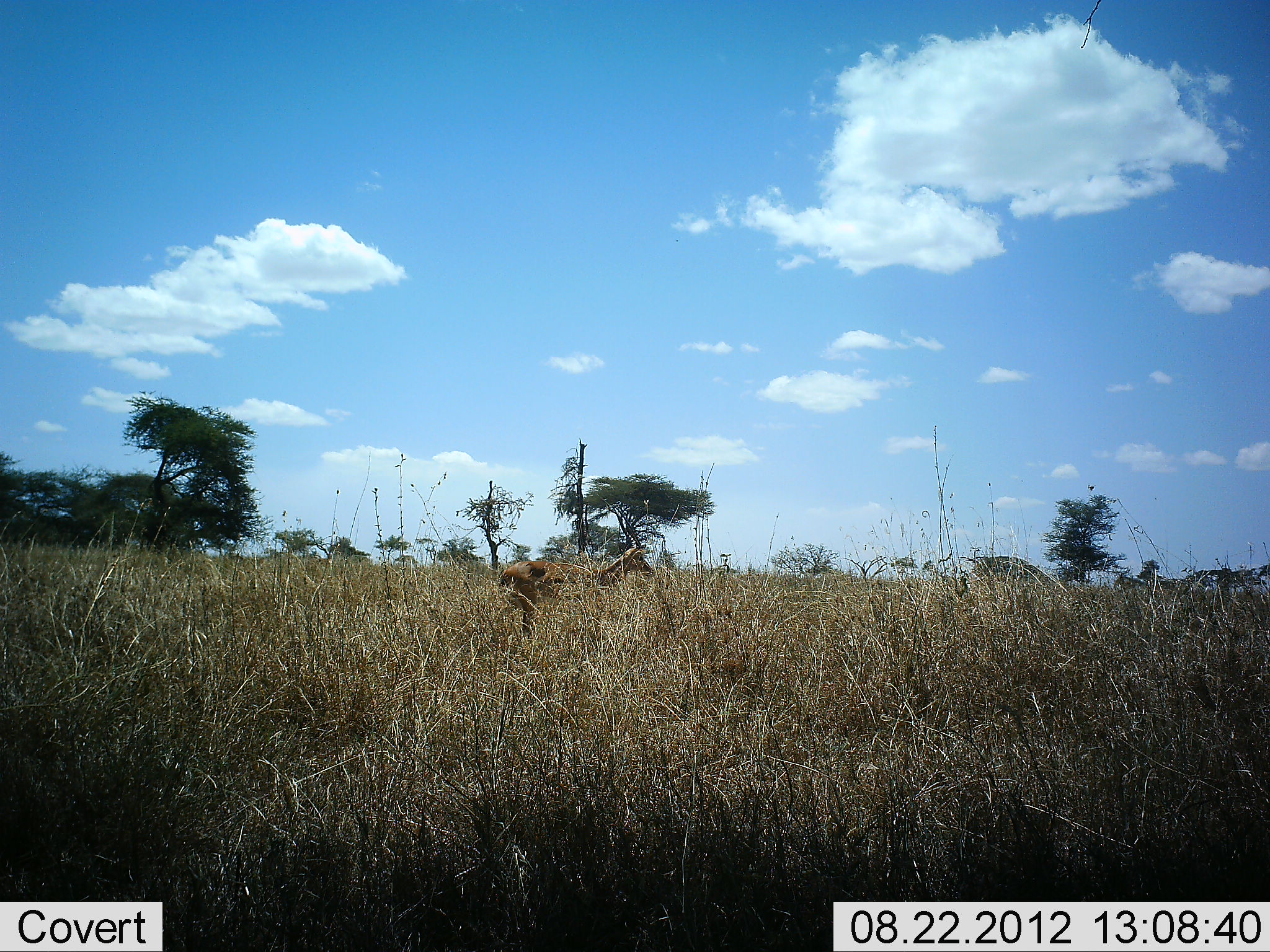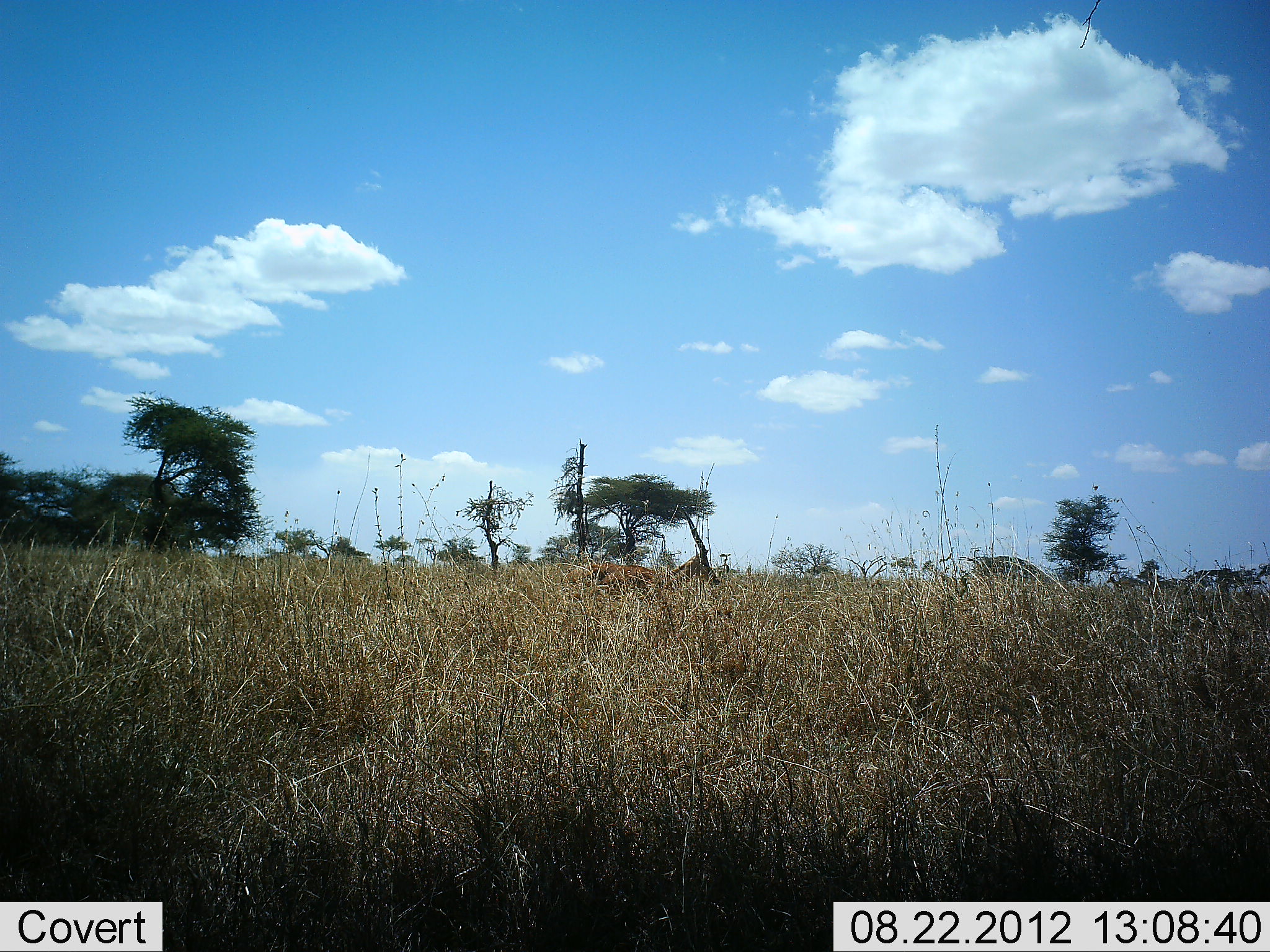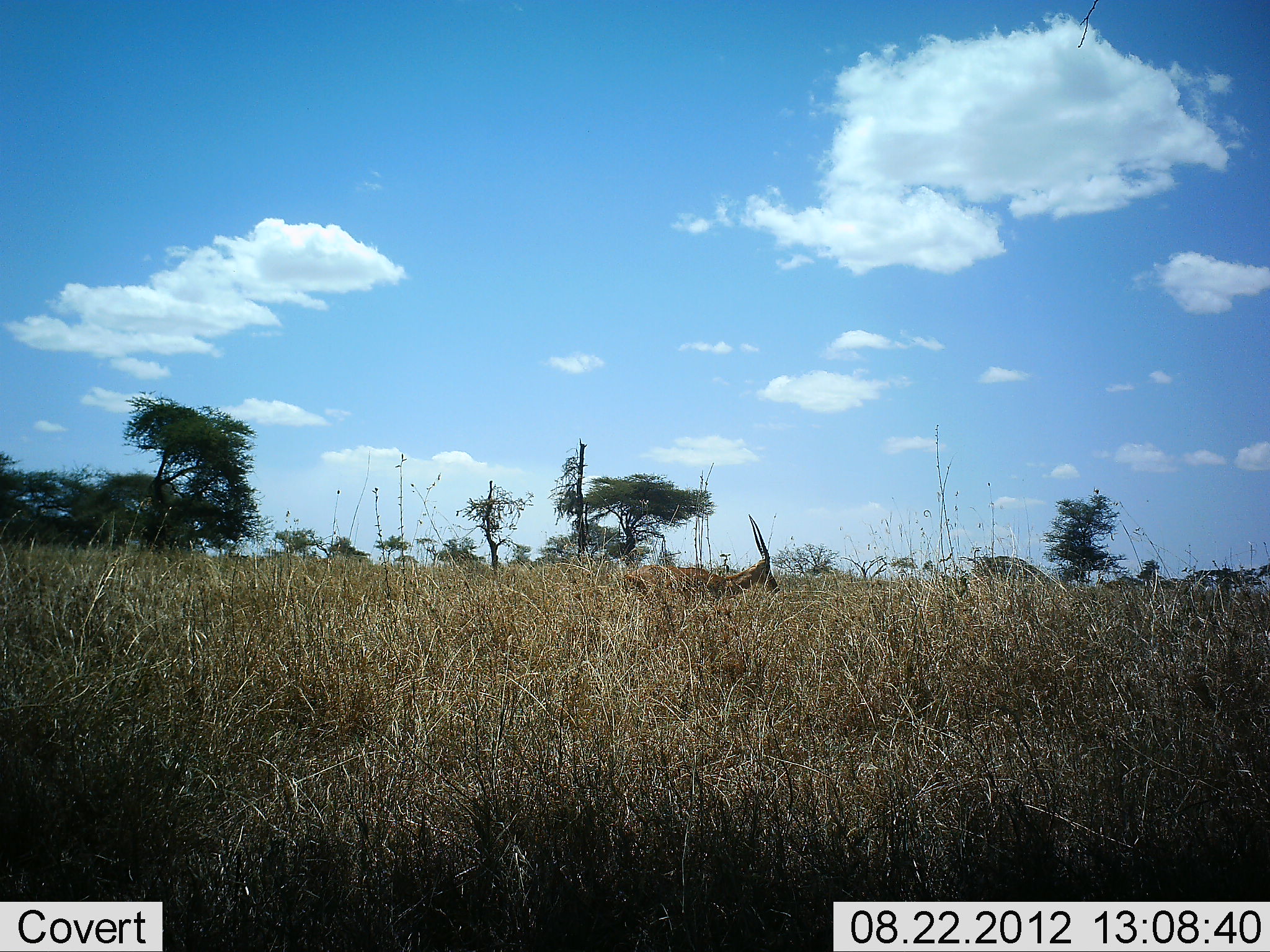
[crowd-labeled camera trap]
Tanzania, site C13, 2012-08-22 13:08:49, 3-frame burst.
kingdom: Animalia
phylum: Chordata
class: Mammalia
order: Artiodactyla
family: Bovidae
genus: Nanger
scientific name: Nanger granti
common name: grant's gazelle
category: gazellegrants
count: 1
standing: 11%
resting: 0%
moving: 100%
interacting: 0%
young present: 0%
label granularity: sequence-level